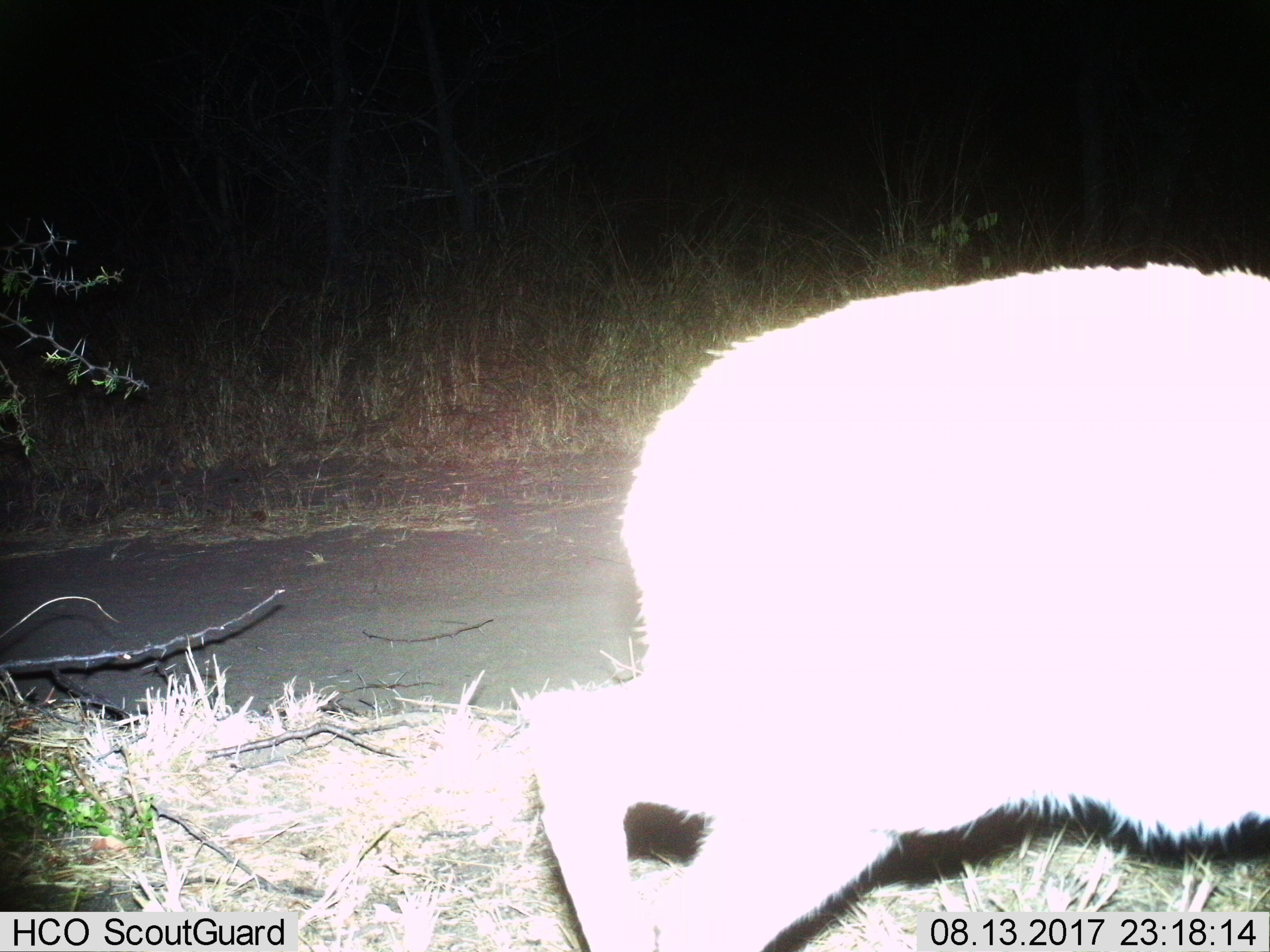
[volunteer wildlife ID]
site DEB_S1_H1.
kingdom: Animalia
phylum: Chordata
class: Mammalia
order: Artiodactyla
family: Bovidae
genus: Sylvicapra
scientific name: Sylvicapra grimmia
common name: common duiker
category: duikercommongrey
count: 1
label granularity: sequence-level